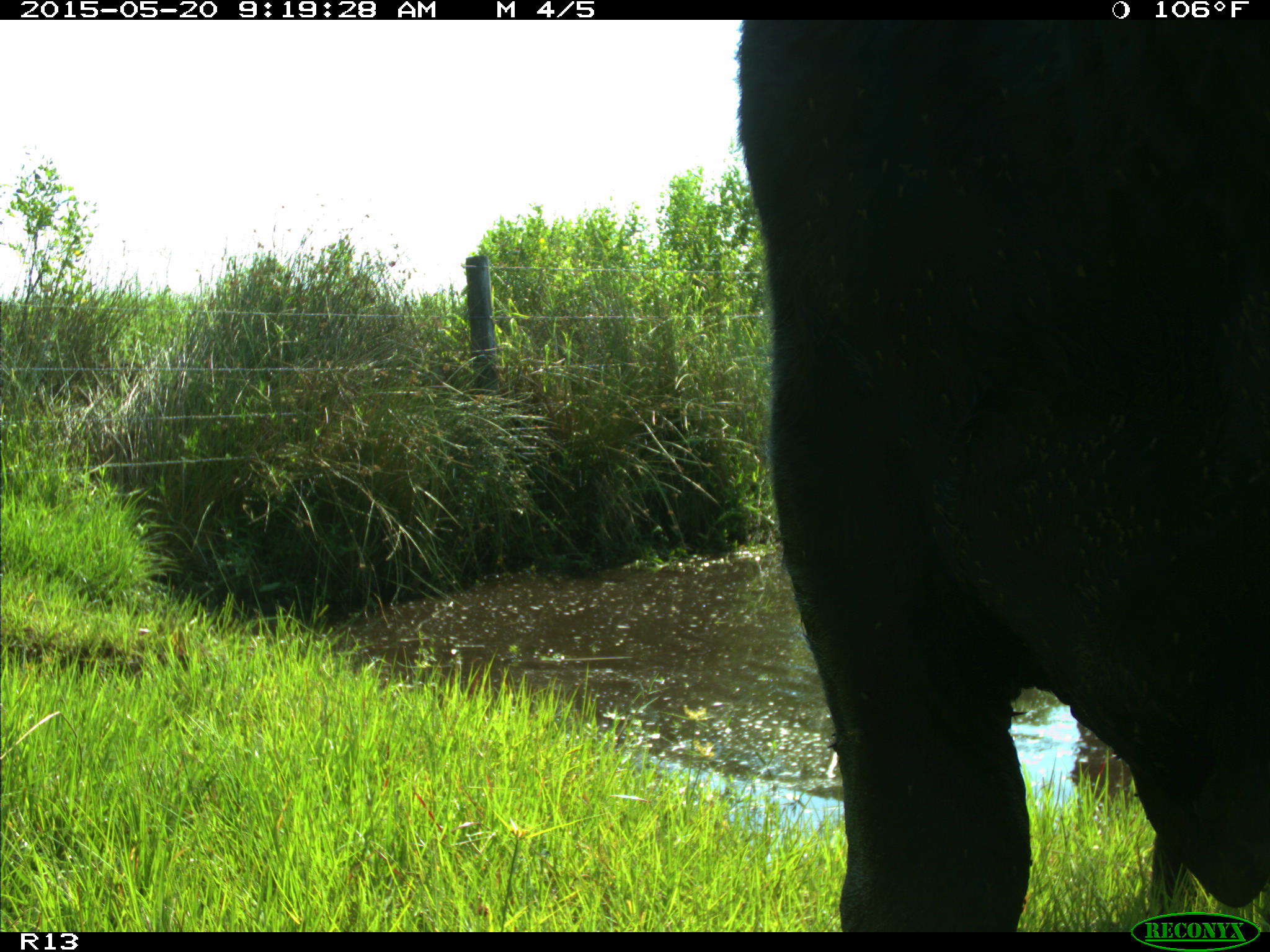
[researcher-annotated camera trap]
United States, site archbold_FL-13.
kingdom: Animalia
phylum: Chordata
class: Mammalia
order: Artiodactyla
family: Bovidae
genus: Bos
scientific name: Bos taurus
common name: domestic cow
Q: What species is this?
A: Bos taurus (domestic cow).